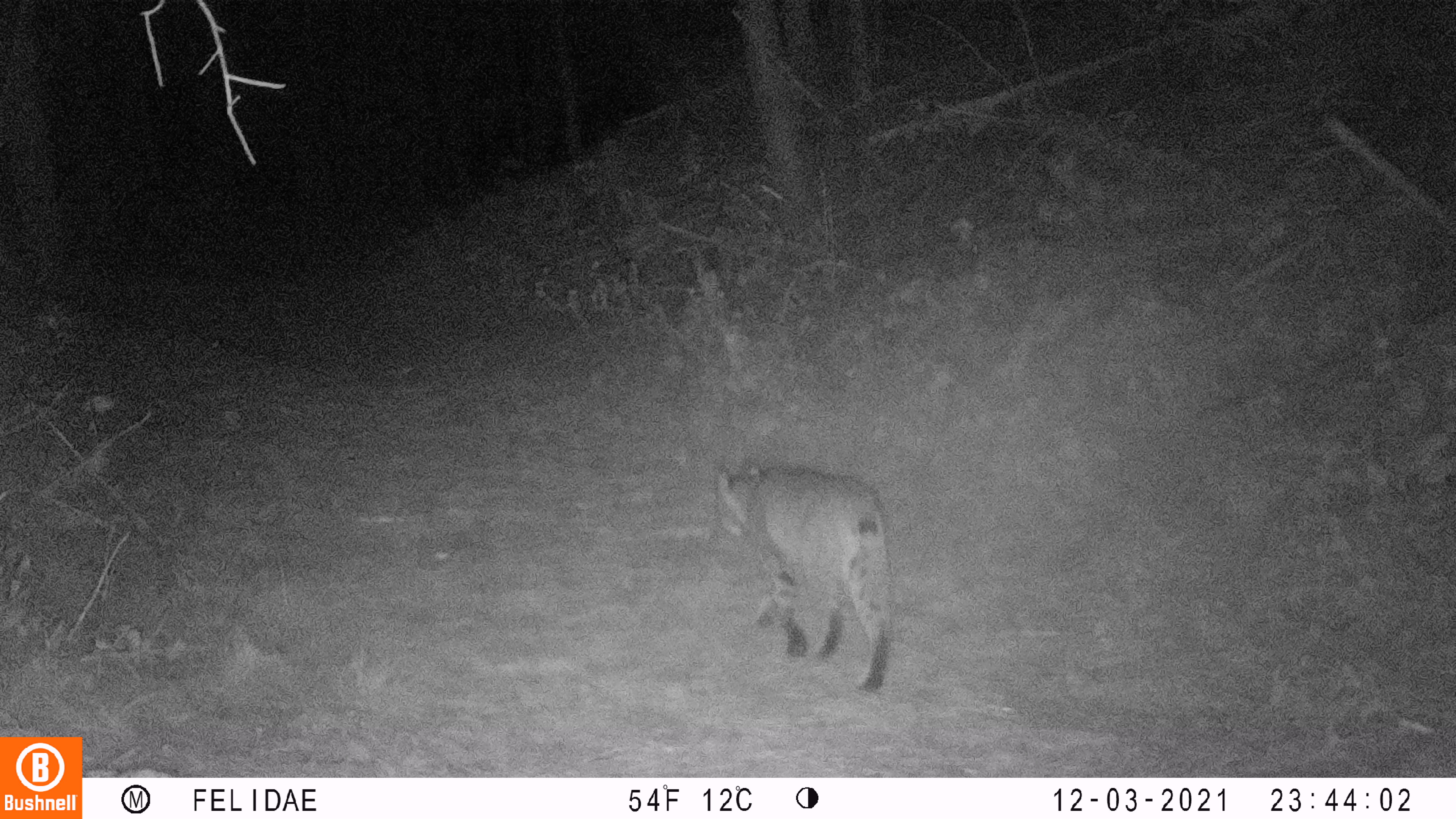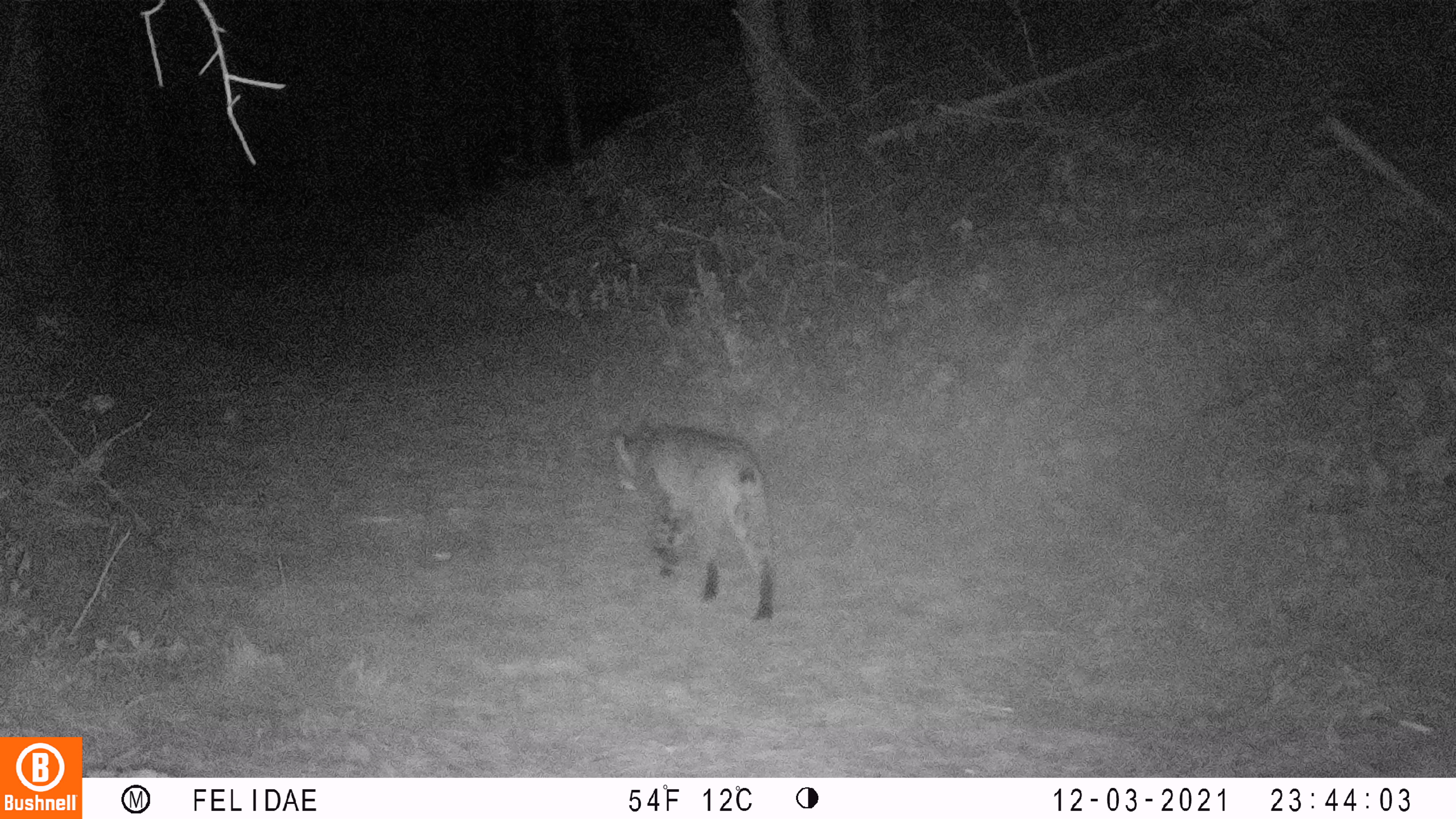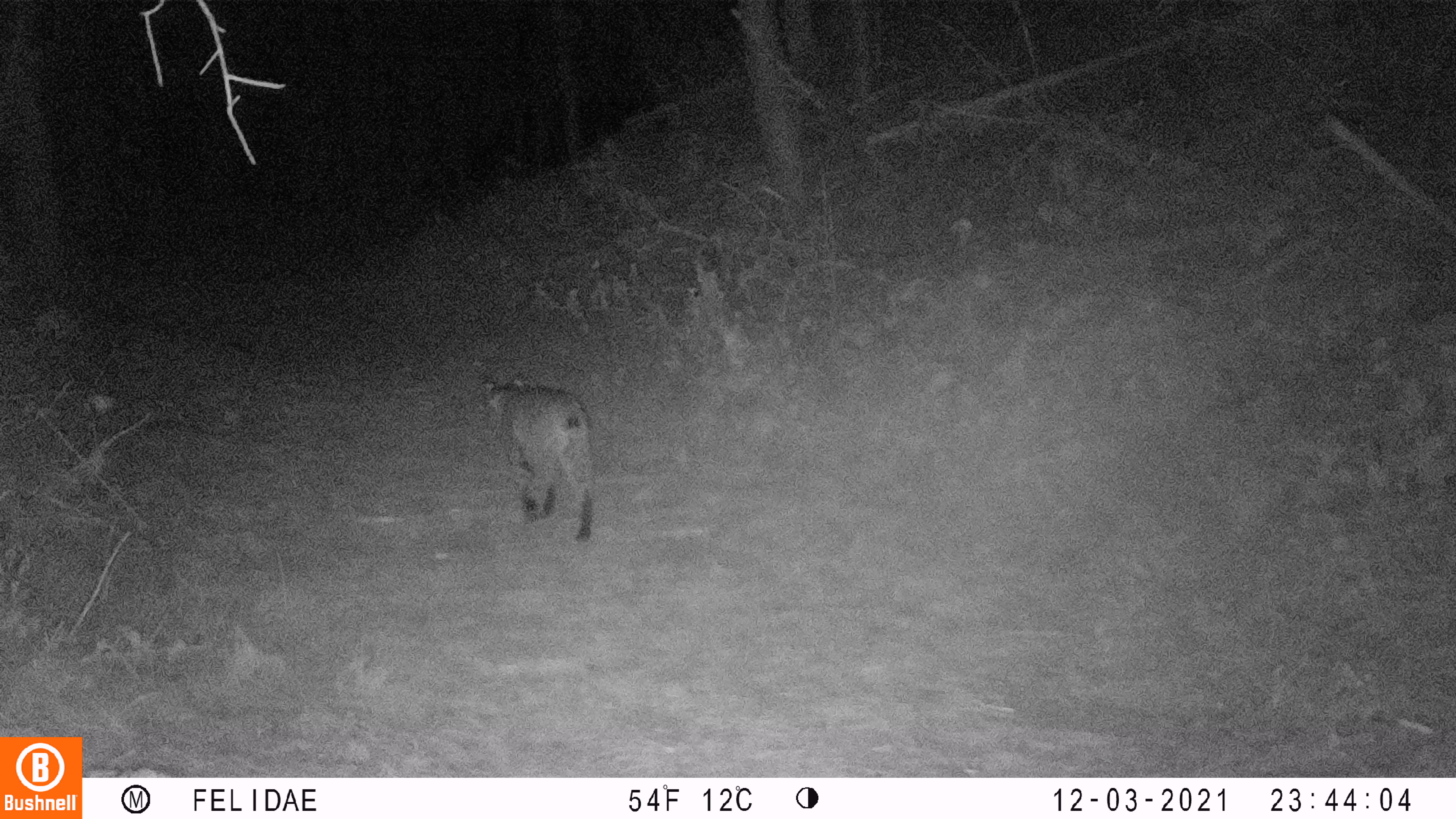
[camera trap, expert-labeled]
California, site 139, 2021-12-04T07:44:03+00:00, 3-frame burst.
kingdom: Animalia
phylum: Chordata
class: Mammalia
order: Carnivora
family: Felidae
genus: Lynx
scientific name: Lynx rufus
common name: bobcat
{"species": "bobcat (Lynx rufus)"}